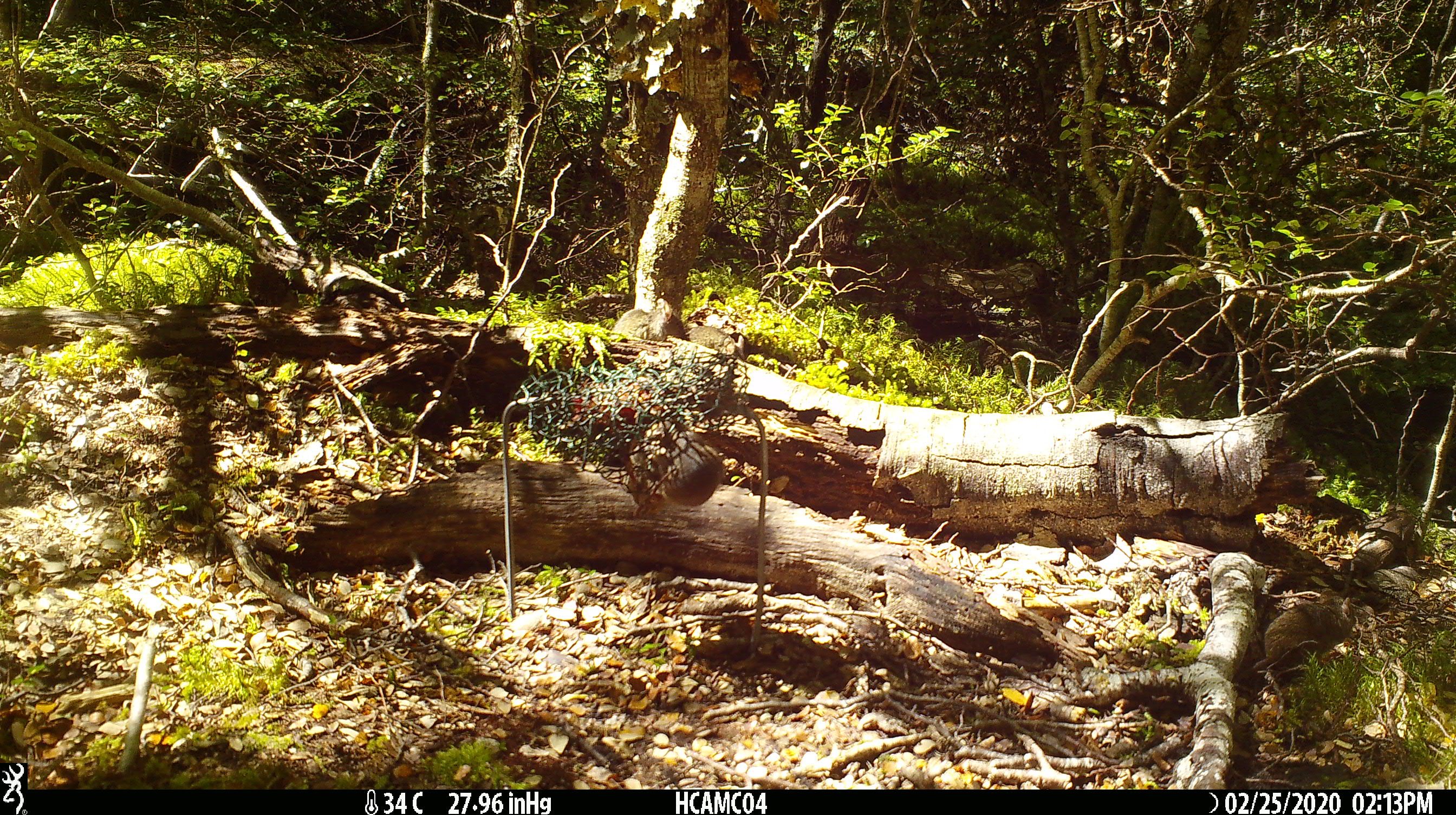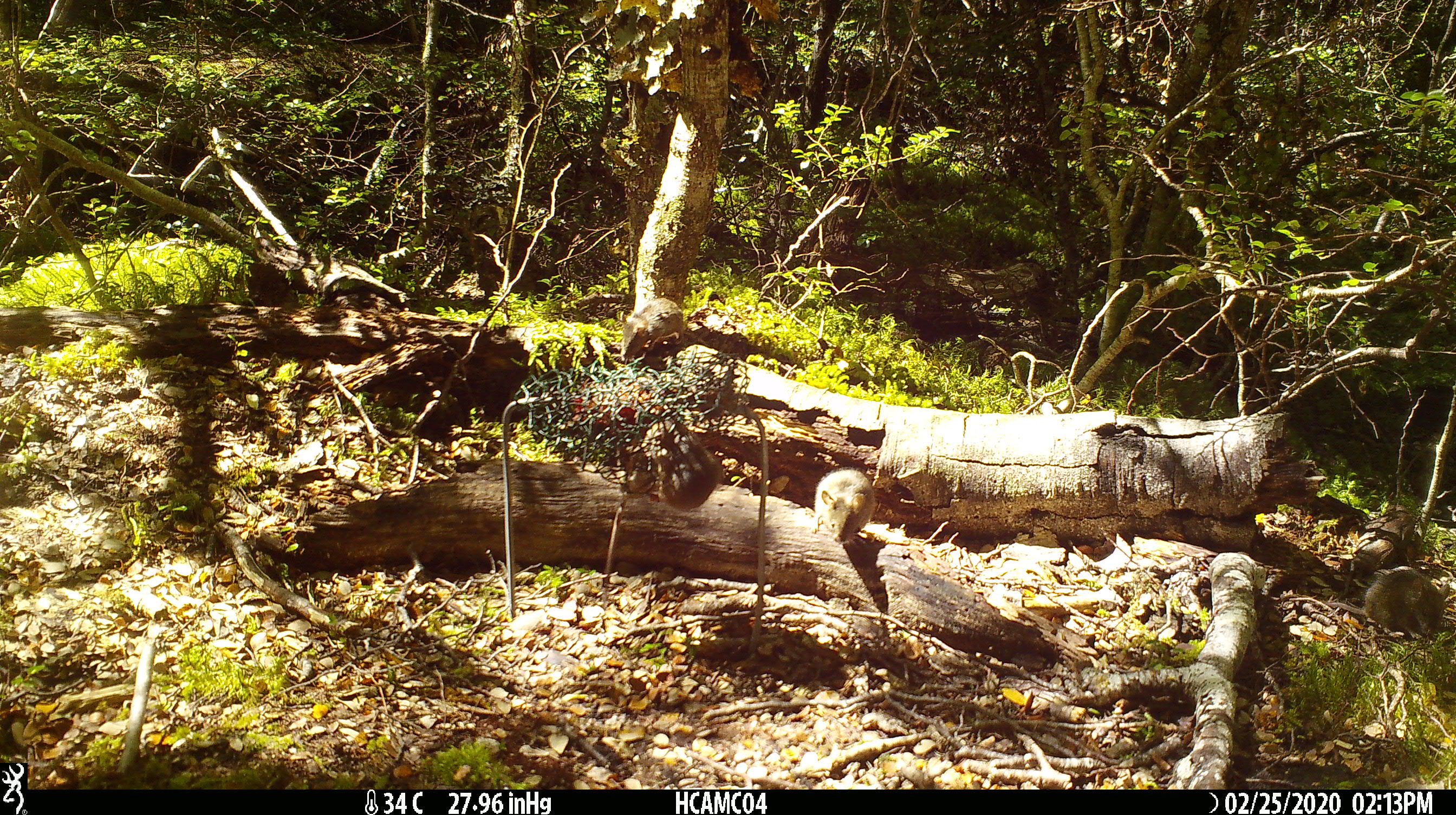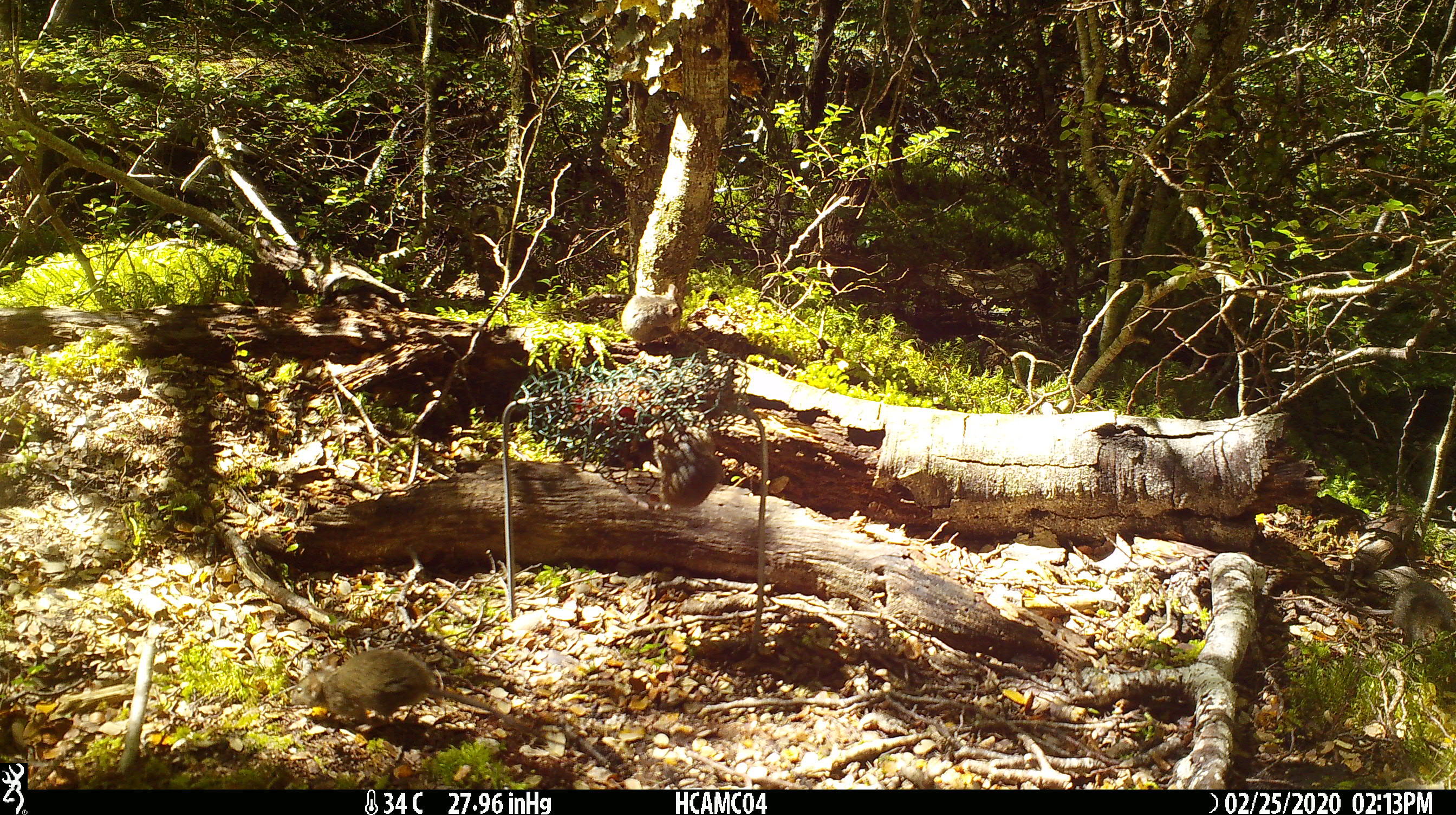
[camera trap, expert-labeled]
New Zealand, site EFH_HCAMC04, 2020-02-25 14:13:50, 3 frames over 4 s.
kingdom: Animalia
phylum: Chordata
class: Mammalia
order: Rodentia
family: Muridae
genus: Mus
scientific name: Mus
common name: mouse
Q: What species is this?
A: Mouse (Mus).